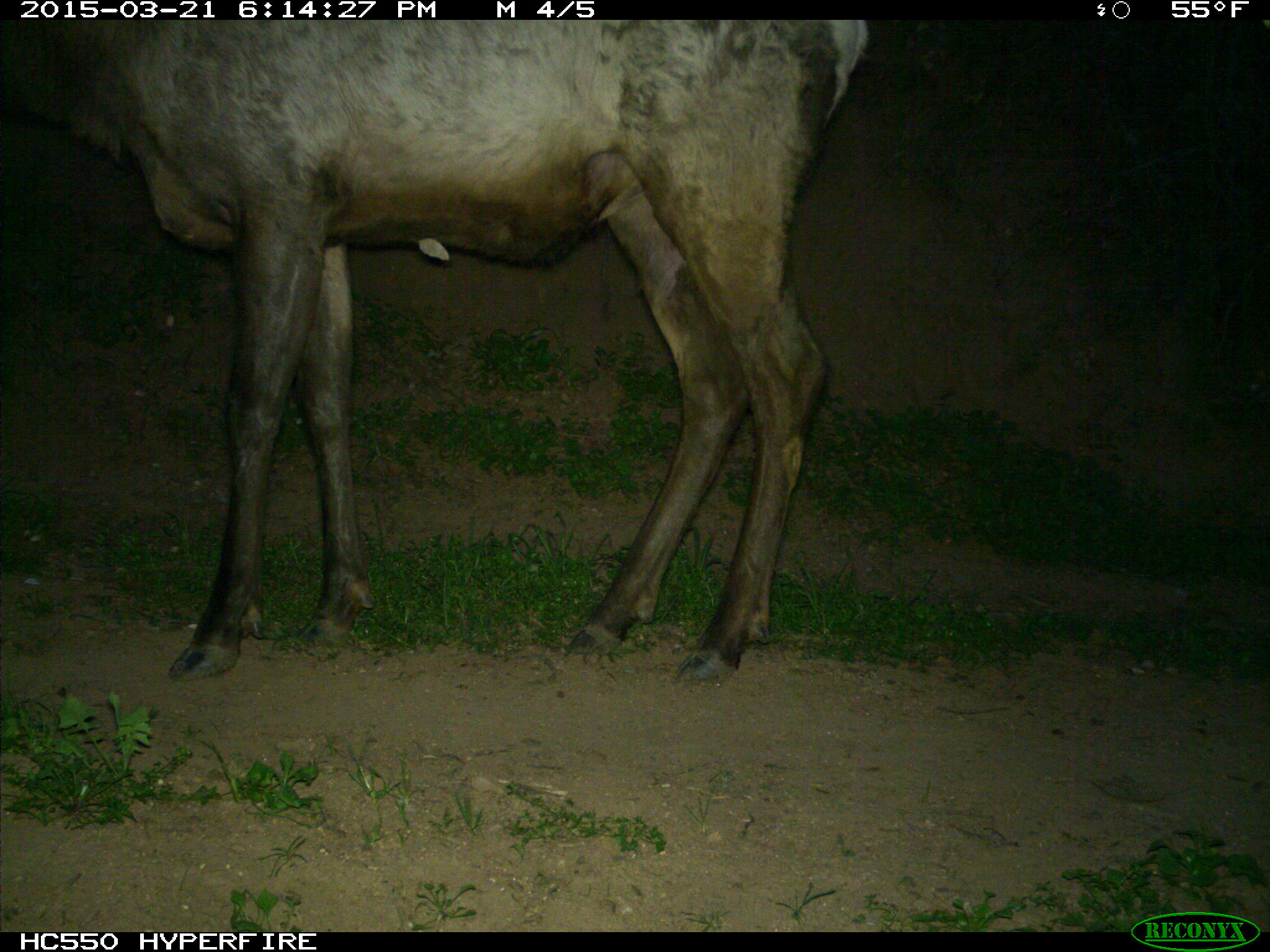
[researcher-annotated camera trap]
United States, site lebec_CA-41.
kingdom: Animalia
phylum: Chordata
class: Mammalia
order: Artiodactyla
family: Cervidae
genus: Cervus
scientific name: Cervus canadensis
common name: elk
Cervus canadensis (elk).